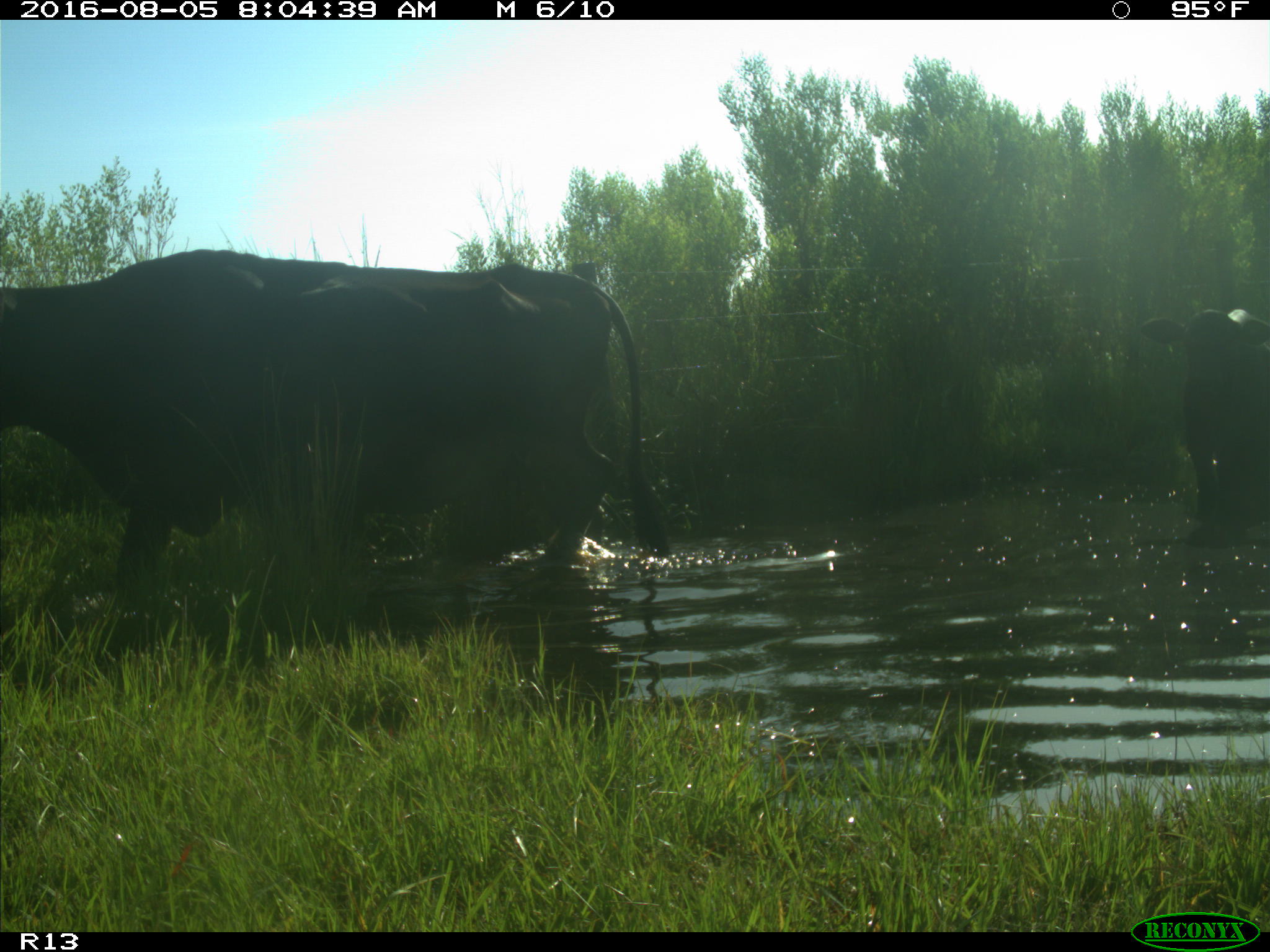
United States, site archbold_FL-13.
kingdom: Animalia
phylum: Chordata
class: Mammalia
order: Artiodactyla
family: Bovidae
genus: Bos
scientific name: Bos taurus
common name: domestic cow